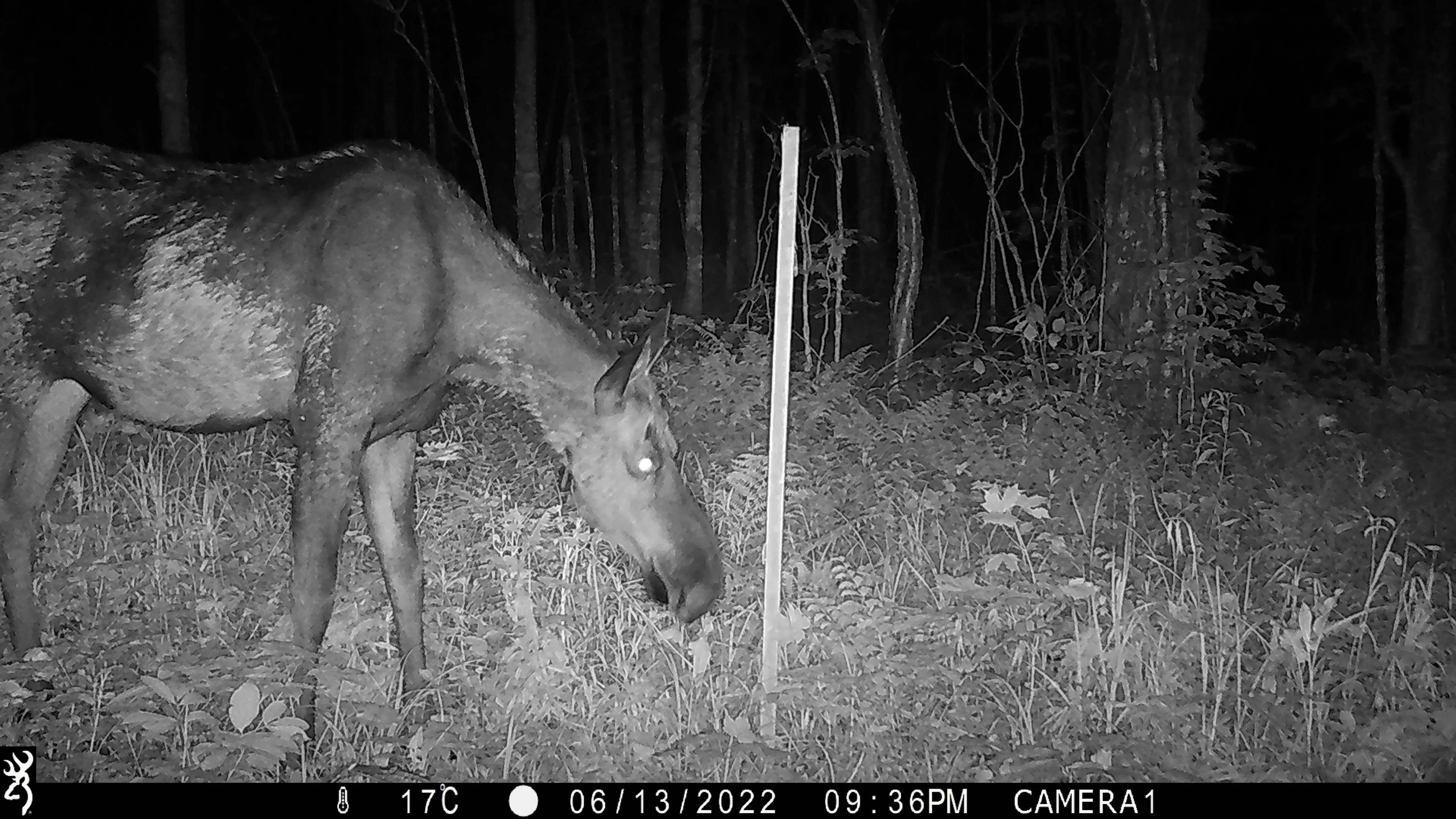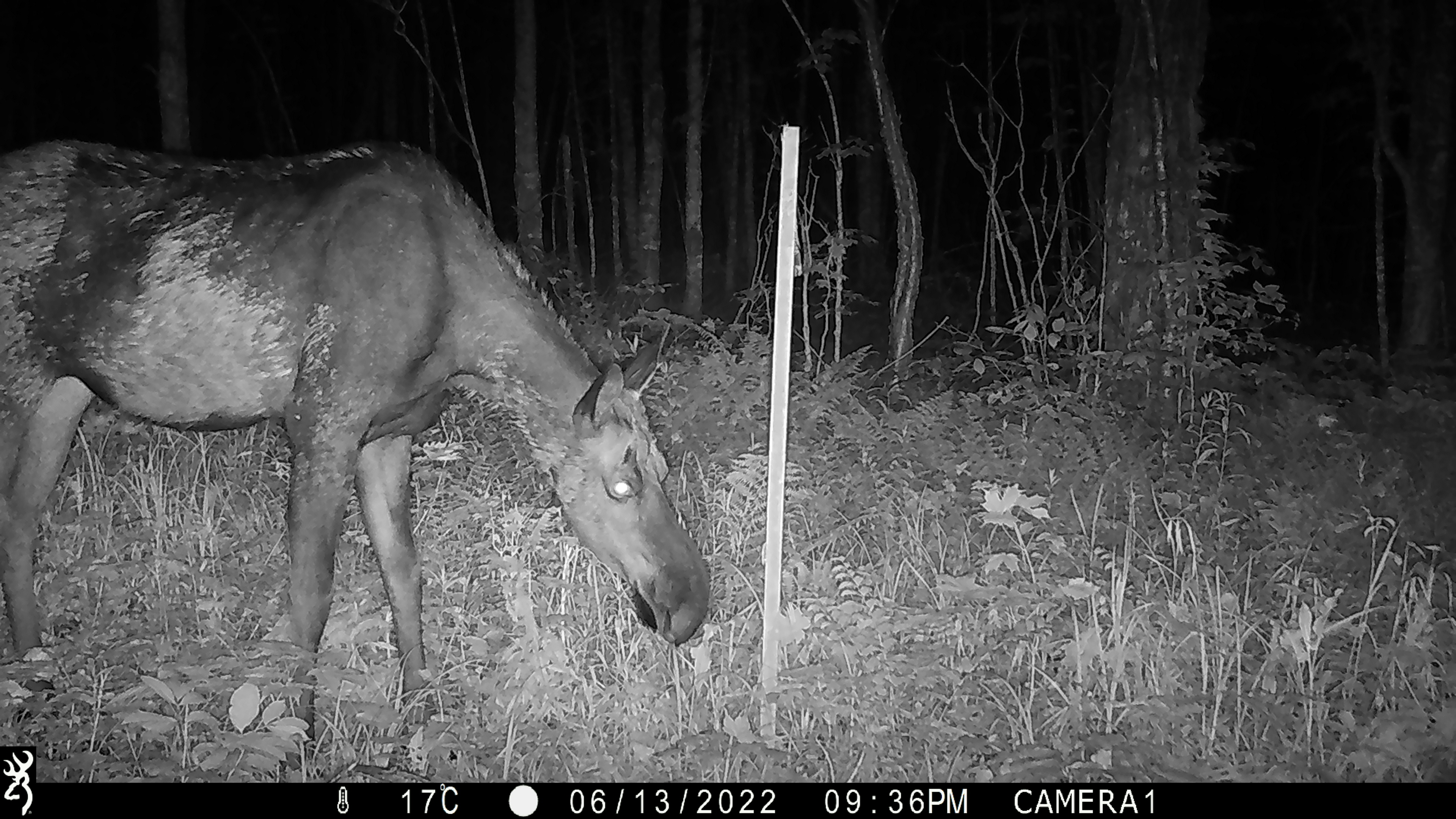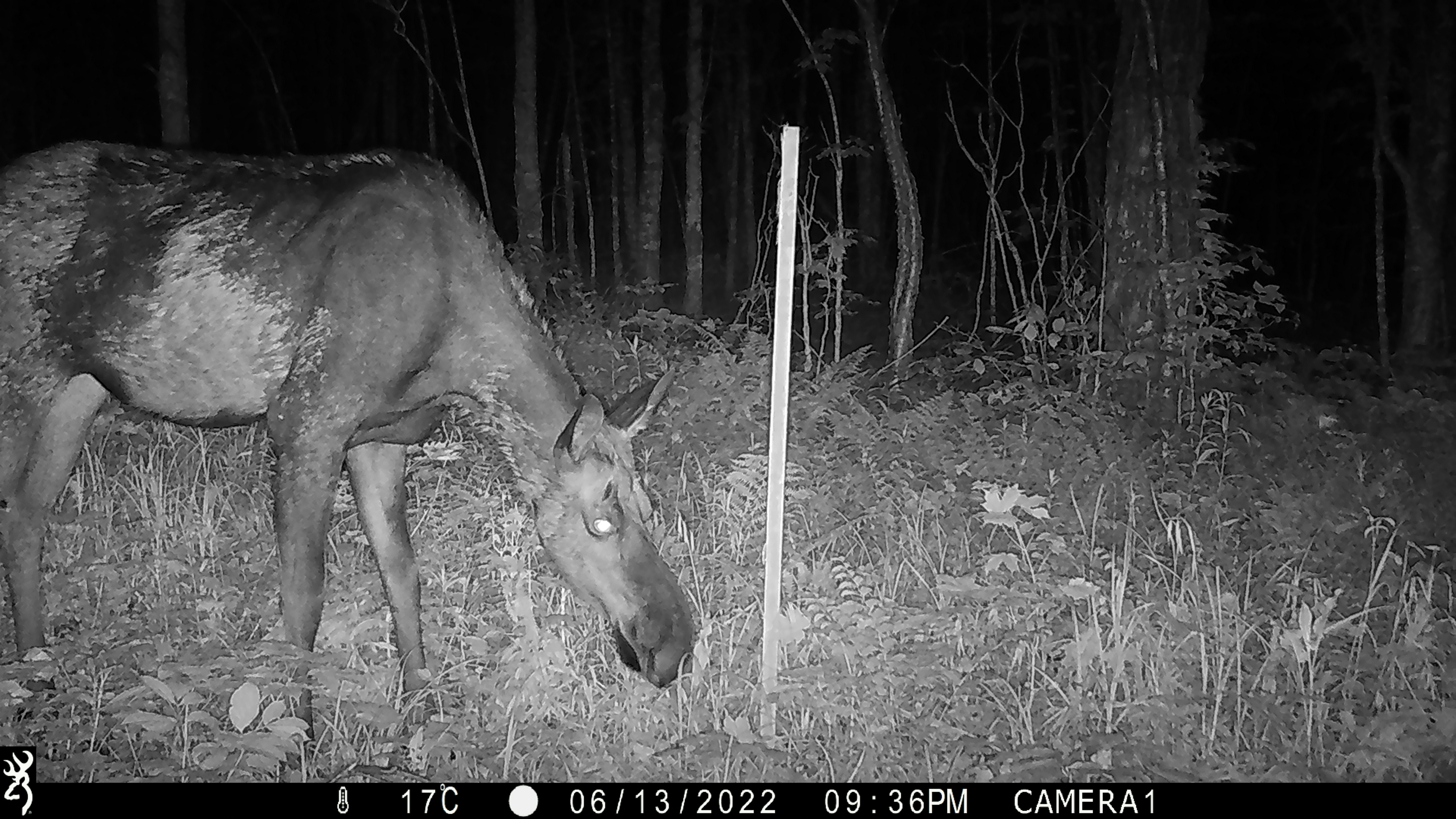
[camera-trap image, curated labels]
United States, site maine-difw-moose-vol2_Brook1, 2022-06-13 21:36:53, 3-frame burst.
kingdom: Animalia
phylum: Chordata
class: Mammalia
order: Artiodactyla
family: Cervidae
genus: Alces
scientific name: Alces alces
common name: moose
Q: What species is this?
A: Moose (Alces alces).